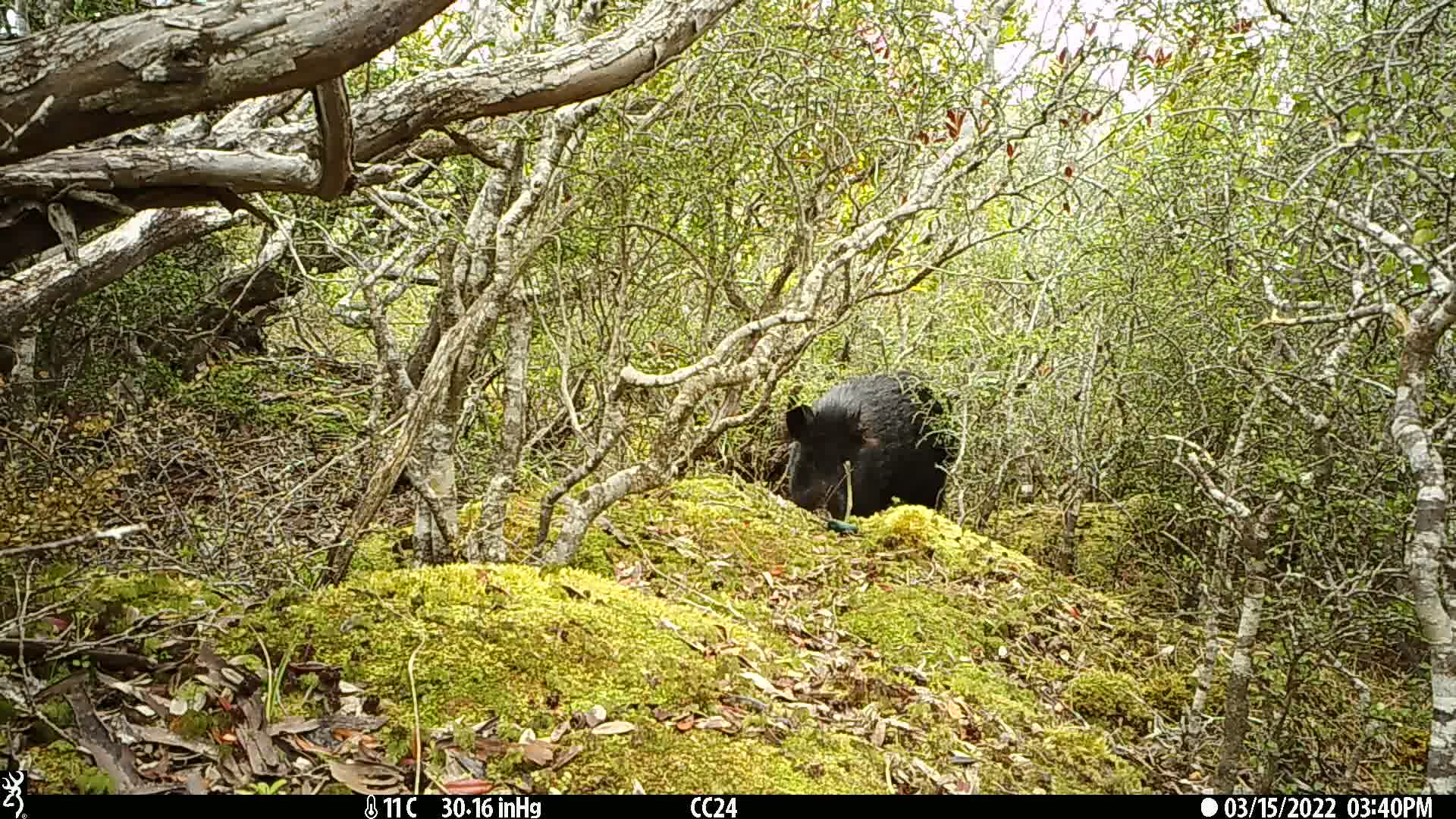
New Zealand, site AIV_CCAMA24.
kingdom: Animalia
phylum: Chordata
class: Mammalia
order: Artiodactyla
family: Suidae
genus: Sus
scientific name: Sus scrofa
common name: pig